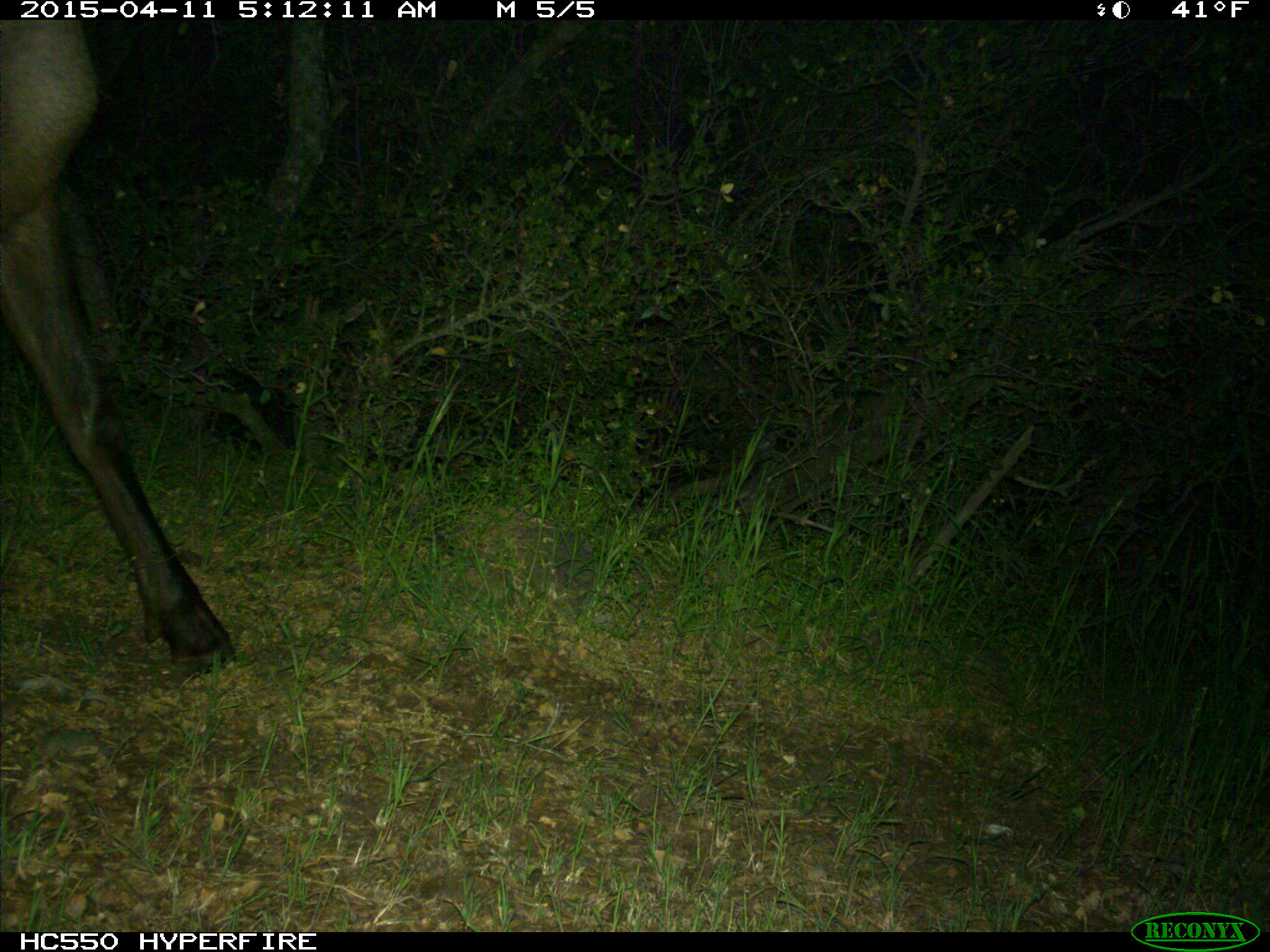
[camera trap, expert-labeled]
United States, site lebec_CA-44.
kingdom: Animalia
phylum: Chordata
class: Mammalia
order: Artiodactyla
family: Cervidae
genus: Cervus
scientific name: Cervus canadensis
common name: elk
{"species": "Cervus canadensis (elk)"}